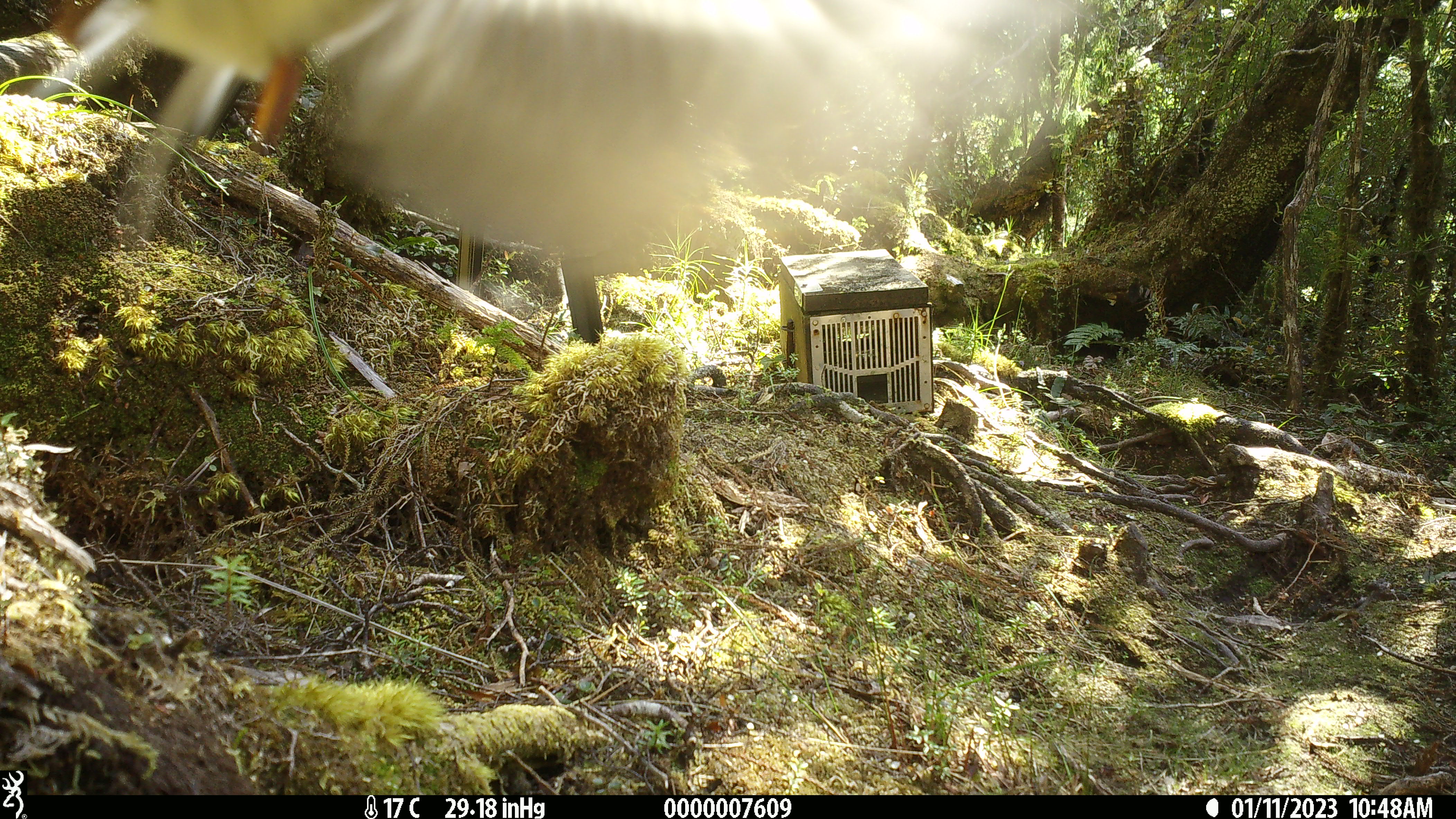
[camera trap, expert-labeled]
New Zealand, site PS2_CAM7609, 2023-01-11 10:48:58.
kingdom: Animalia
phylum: Chordata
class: Aves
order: Passeriformes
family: Petroicidae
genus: Petroica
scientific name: Petroica macrocephala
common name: tomtit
Tomtit (Petroica macrocephala).